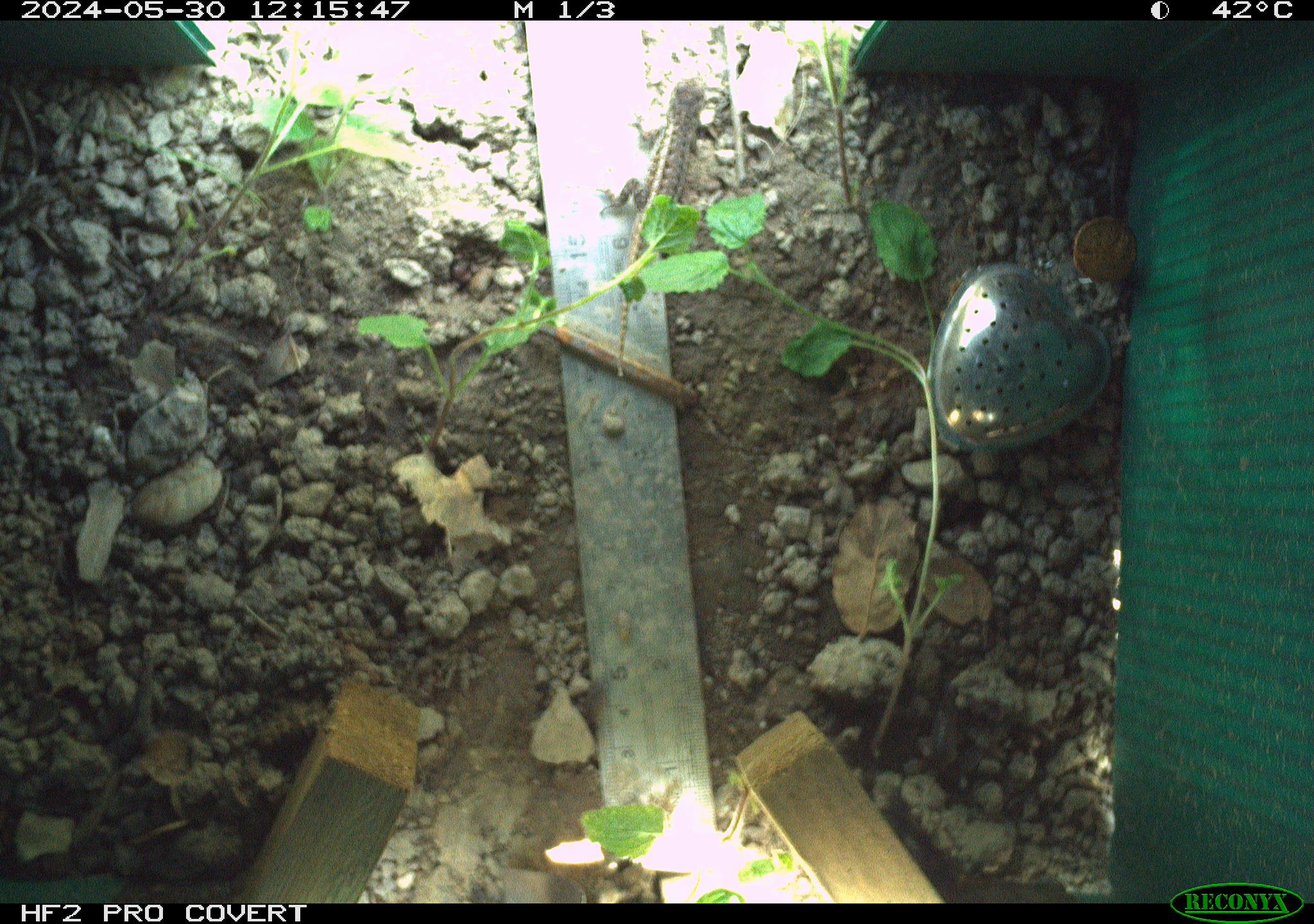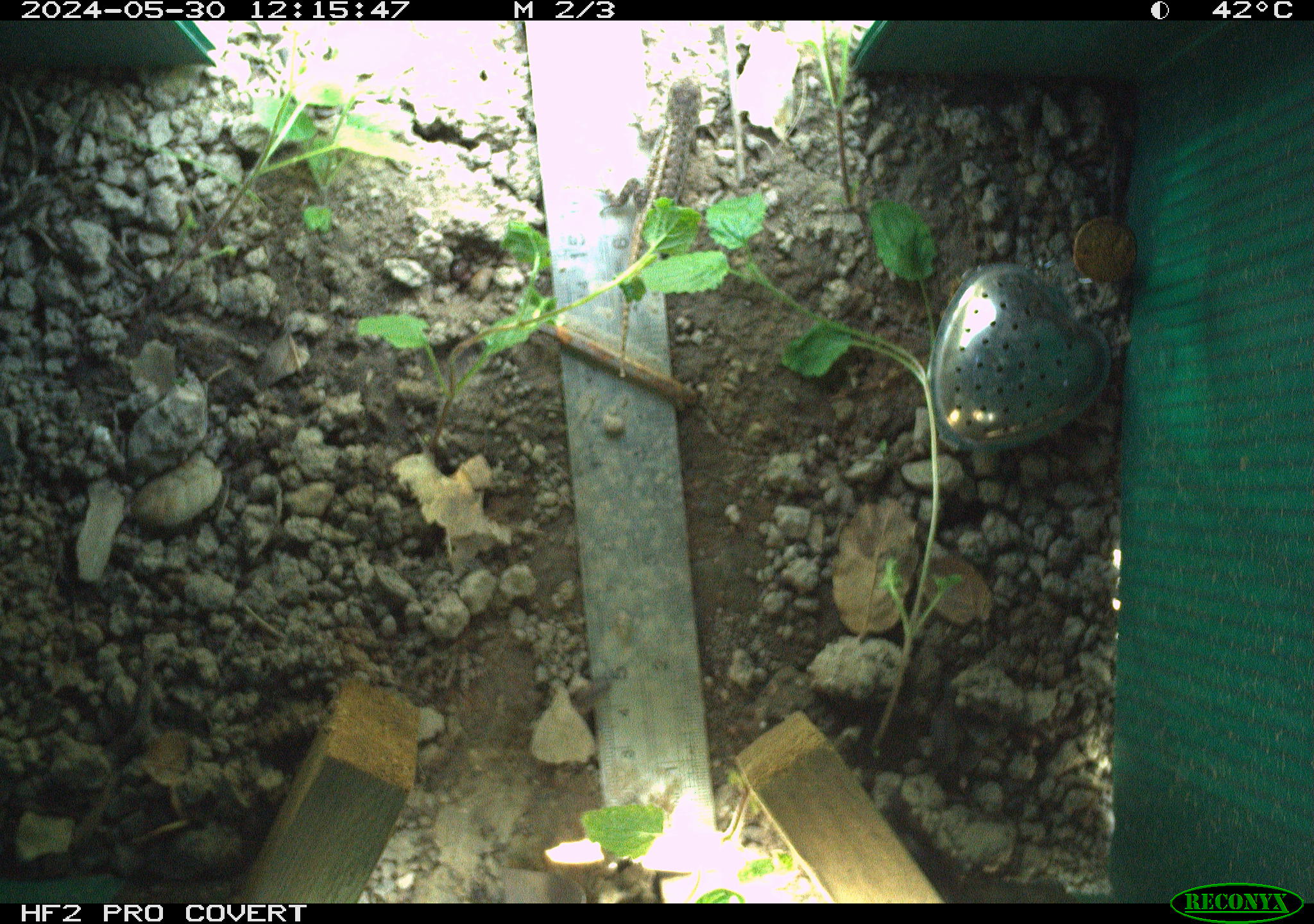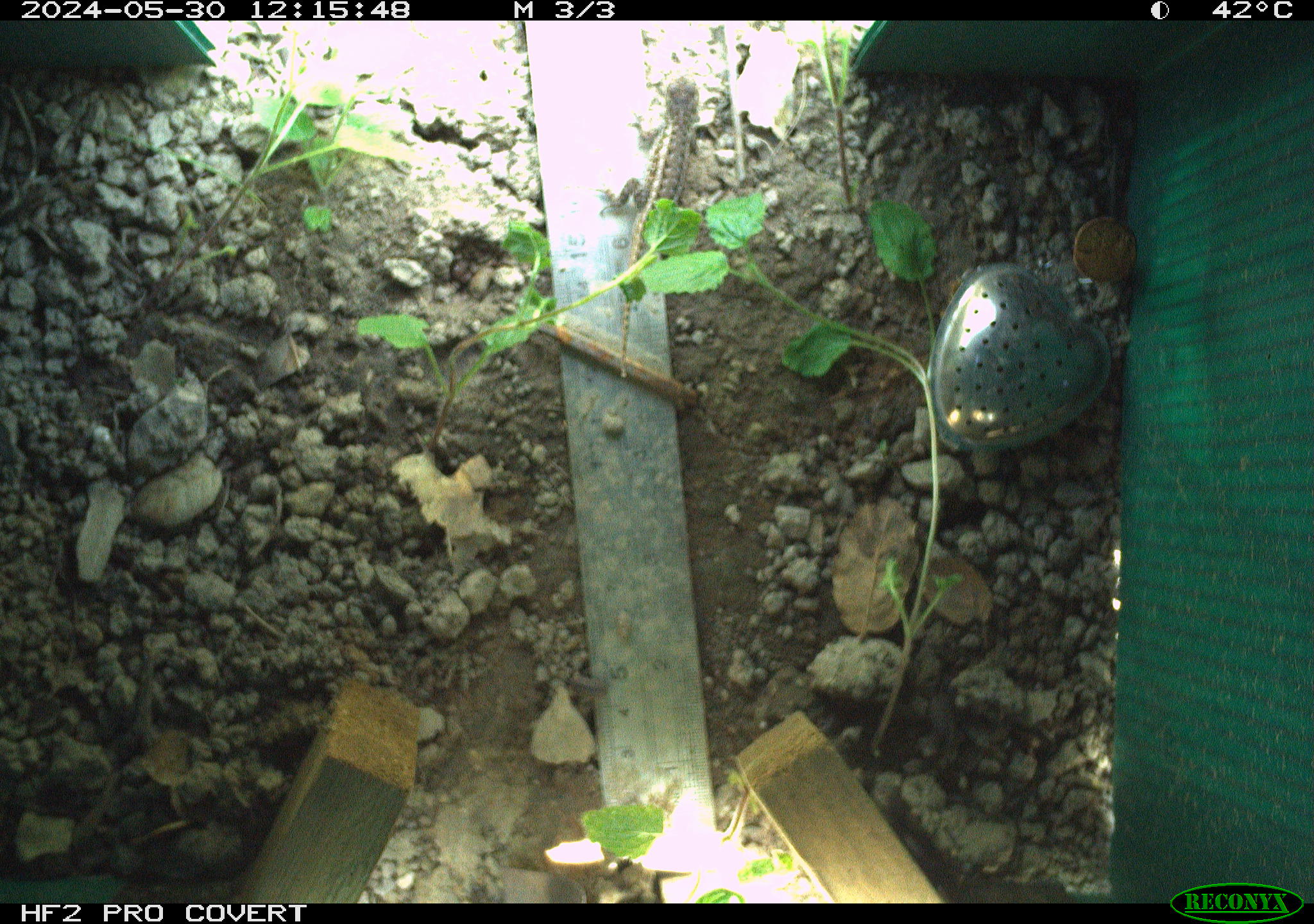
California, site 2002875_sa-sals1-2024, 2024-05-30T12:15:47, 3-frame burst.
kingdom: Animalia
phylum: Chordata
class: Reptilia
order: Squamata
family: Phrynosomatidae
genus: Sceloporus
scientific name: Sceloporus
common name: spiny lizards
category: sceloporus species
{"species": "sceloporus species (spiny lizards) (Sceloporus)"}